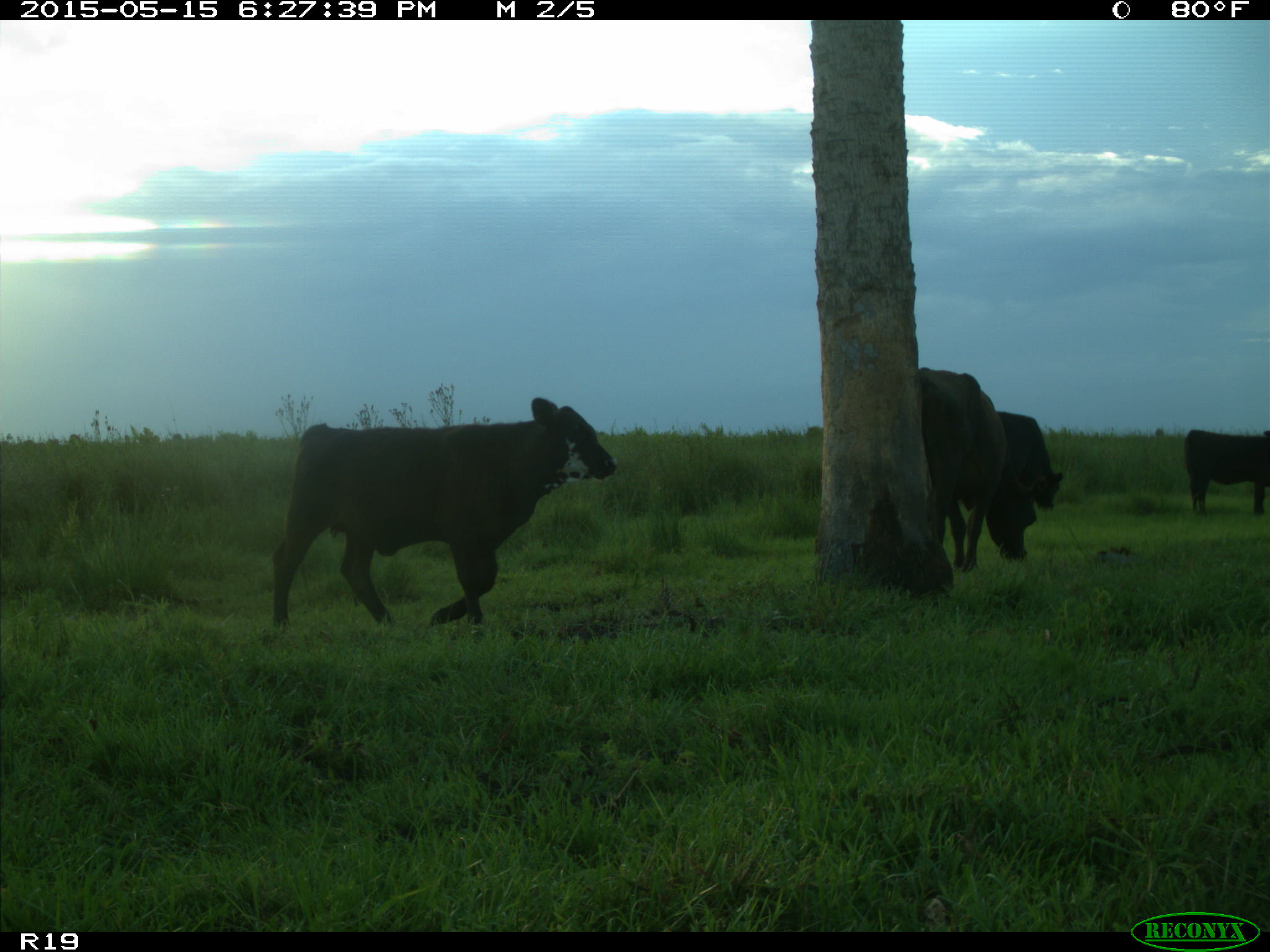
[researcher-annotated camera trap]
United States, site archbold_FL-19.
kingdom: Animalia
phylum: Chordata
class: Mammalia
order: Artiodactyla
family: Bovidae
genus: Bos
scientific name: Bos taurus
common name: domestic cow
Bos taurus (domestic cow).